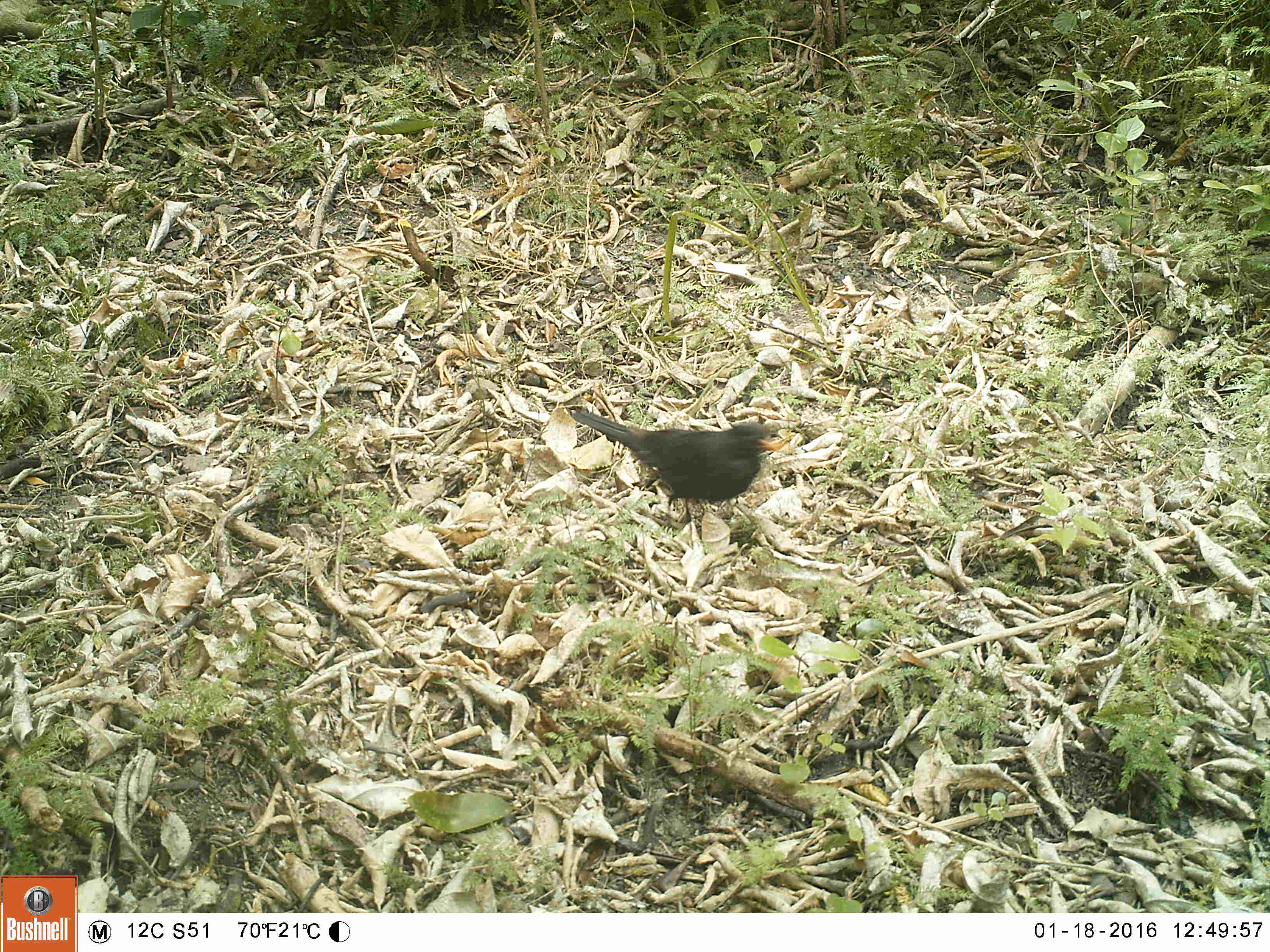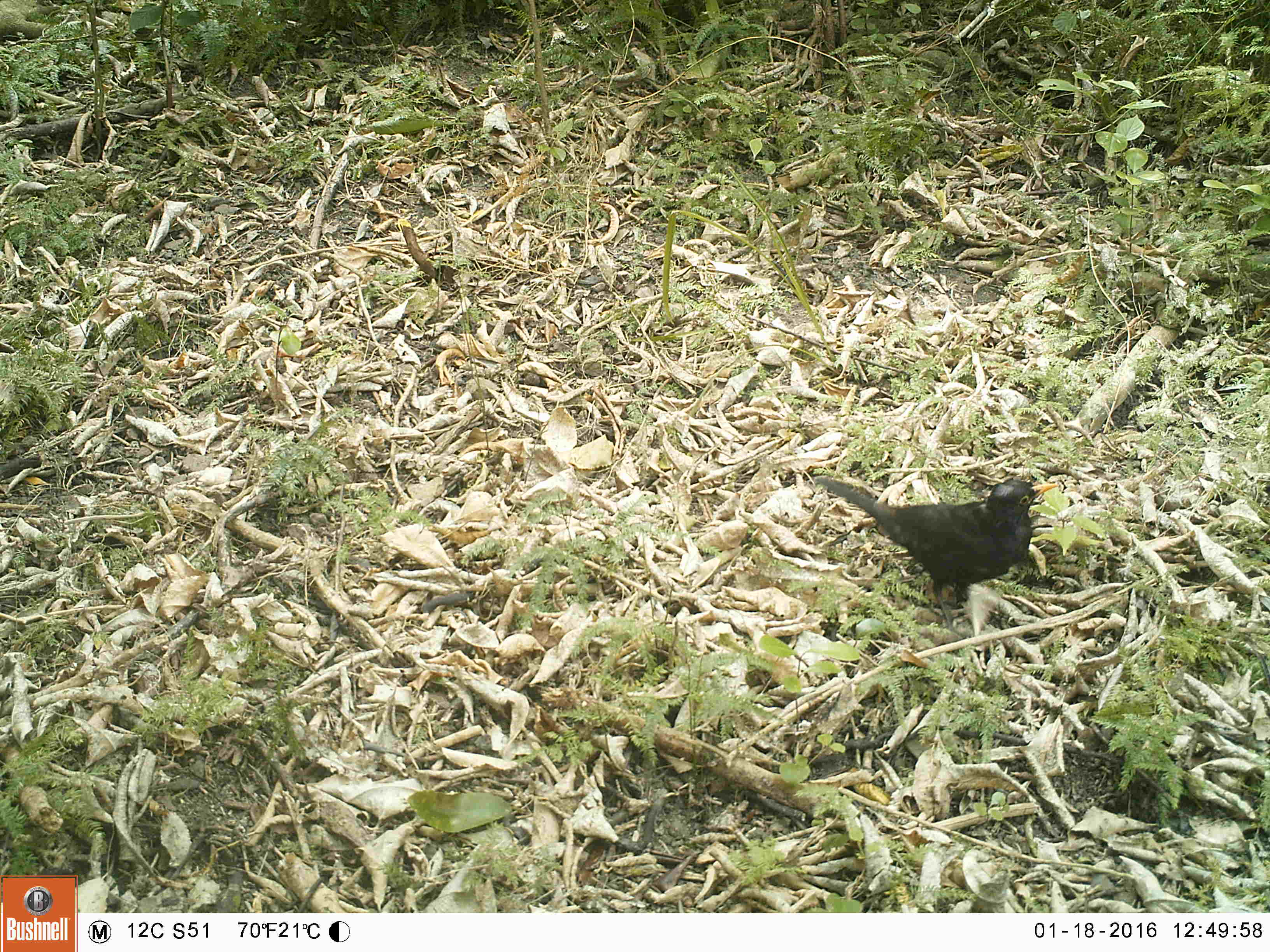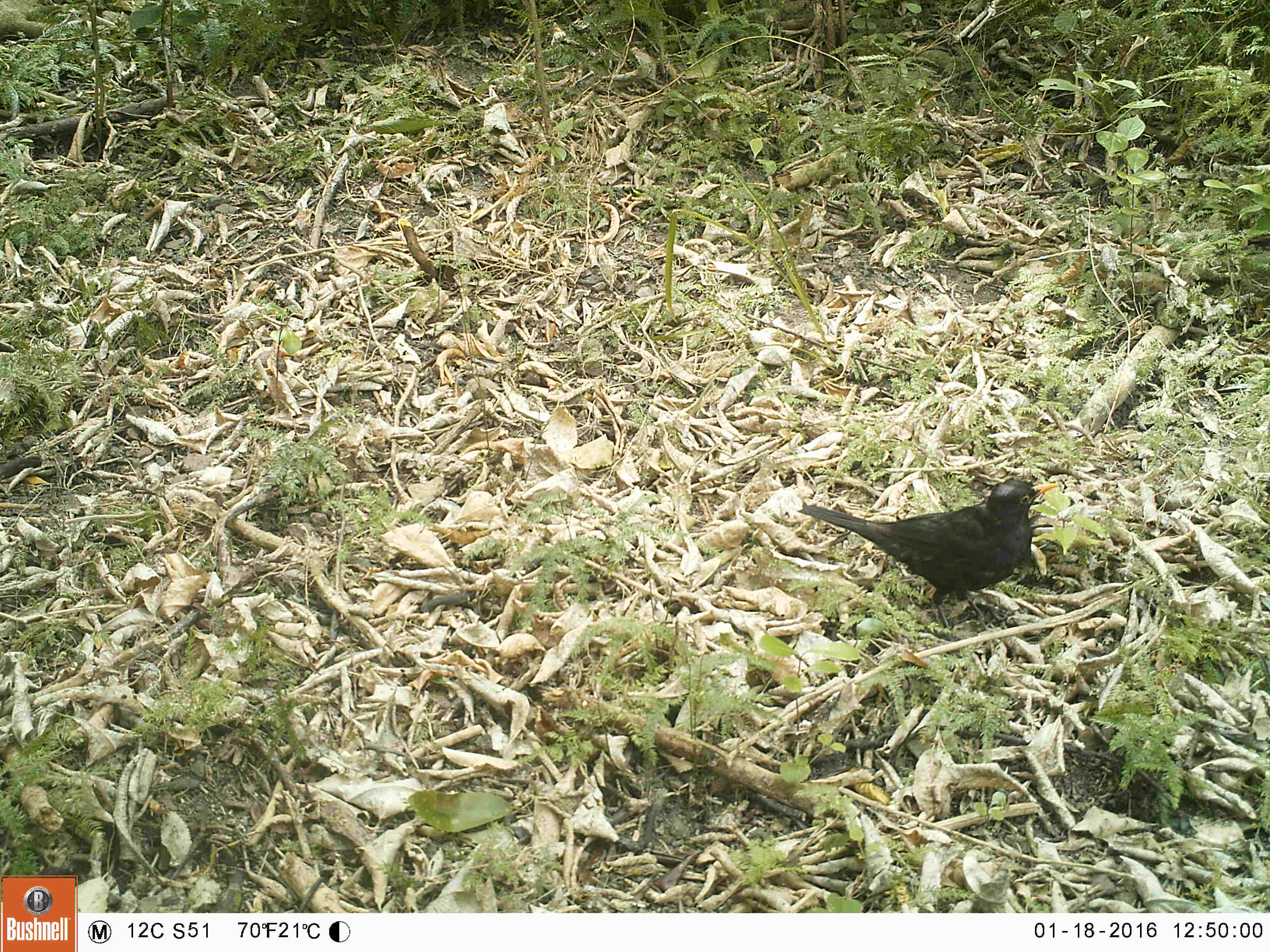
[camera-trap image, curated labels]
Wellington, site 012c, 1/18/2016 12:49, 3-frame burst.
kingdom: Animalia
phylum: Chordata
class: Aves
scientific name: Aves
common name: bird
Bird (Aves).